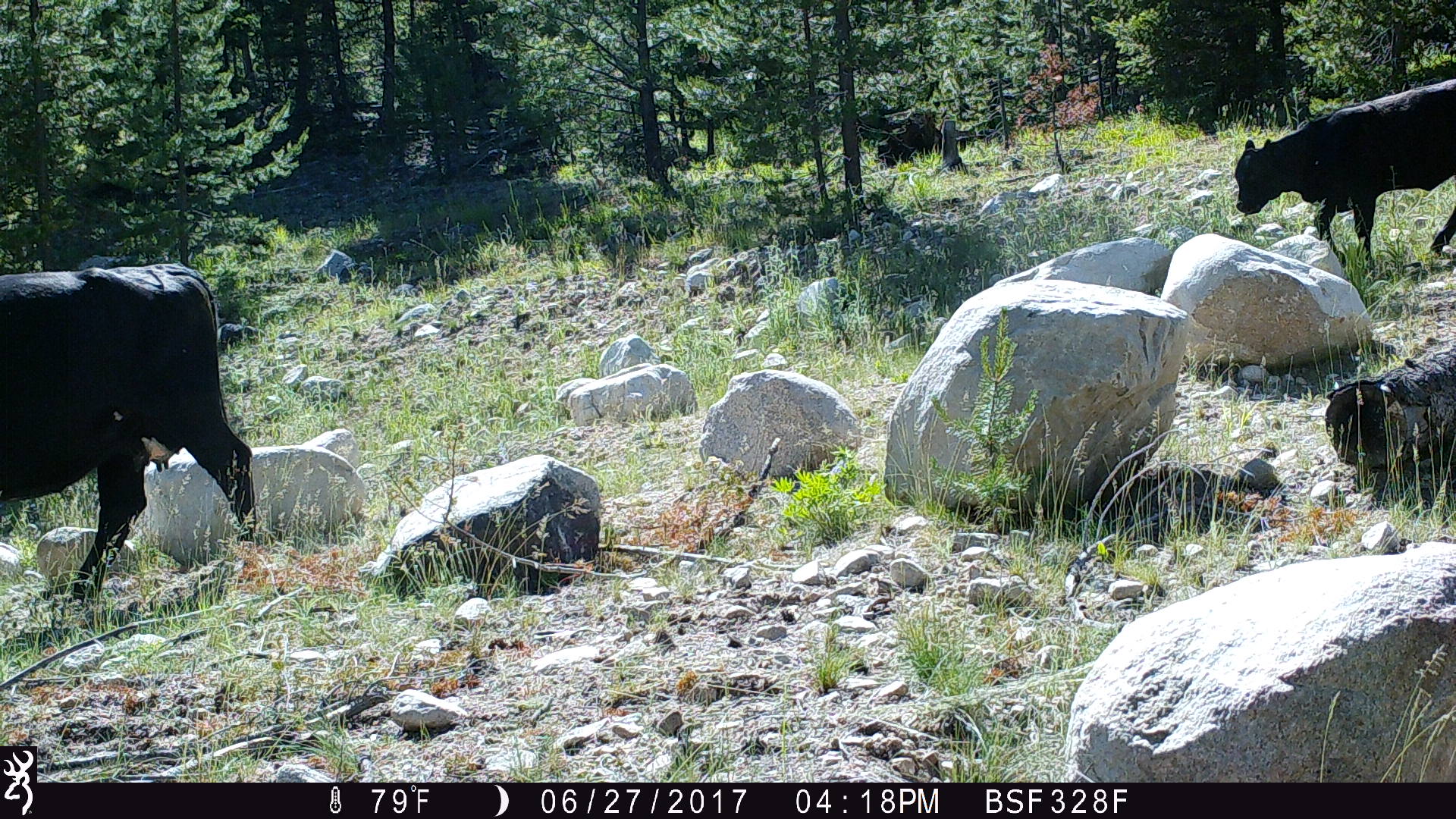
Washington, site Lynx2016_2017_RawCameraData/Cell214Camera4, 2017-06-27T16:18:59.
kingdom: Animalia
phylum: Chordata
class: Mammalia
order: Artiodactyla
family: Bovidae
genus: Bos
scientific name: Bos taurus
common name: domestic cattle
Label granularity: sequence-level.